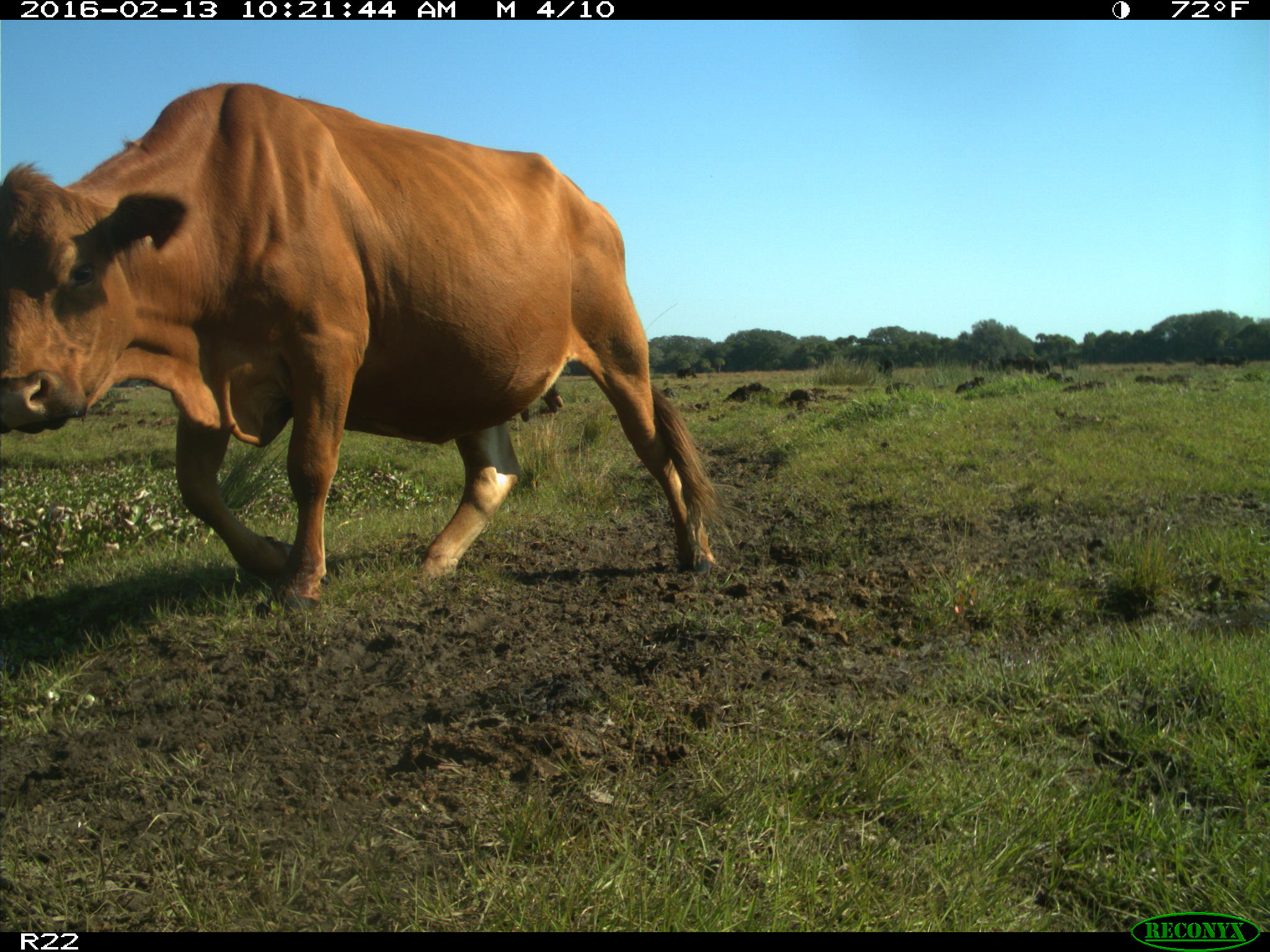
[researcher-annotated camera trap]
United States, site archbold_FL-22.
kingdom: Animalia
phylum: Chordata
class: Mammalia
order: Artiodactyla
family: Bovidae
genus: Bos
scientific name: Bos taurus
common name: domestic cow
Bos taurus (domestic cow).